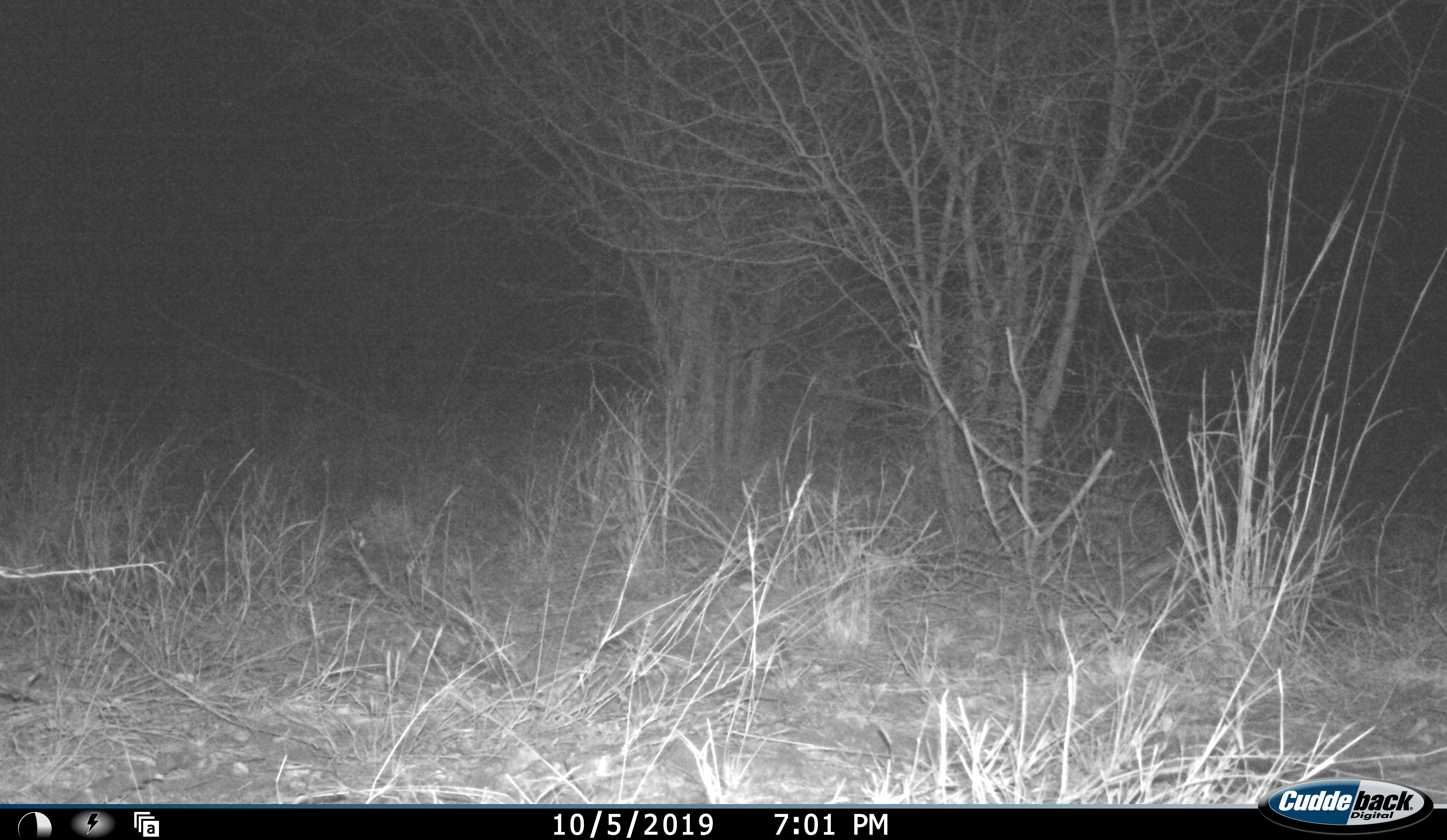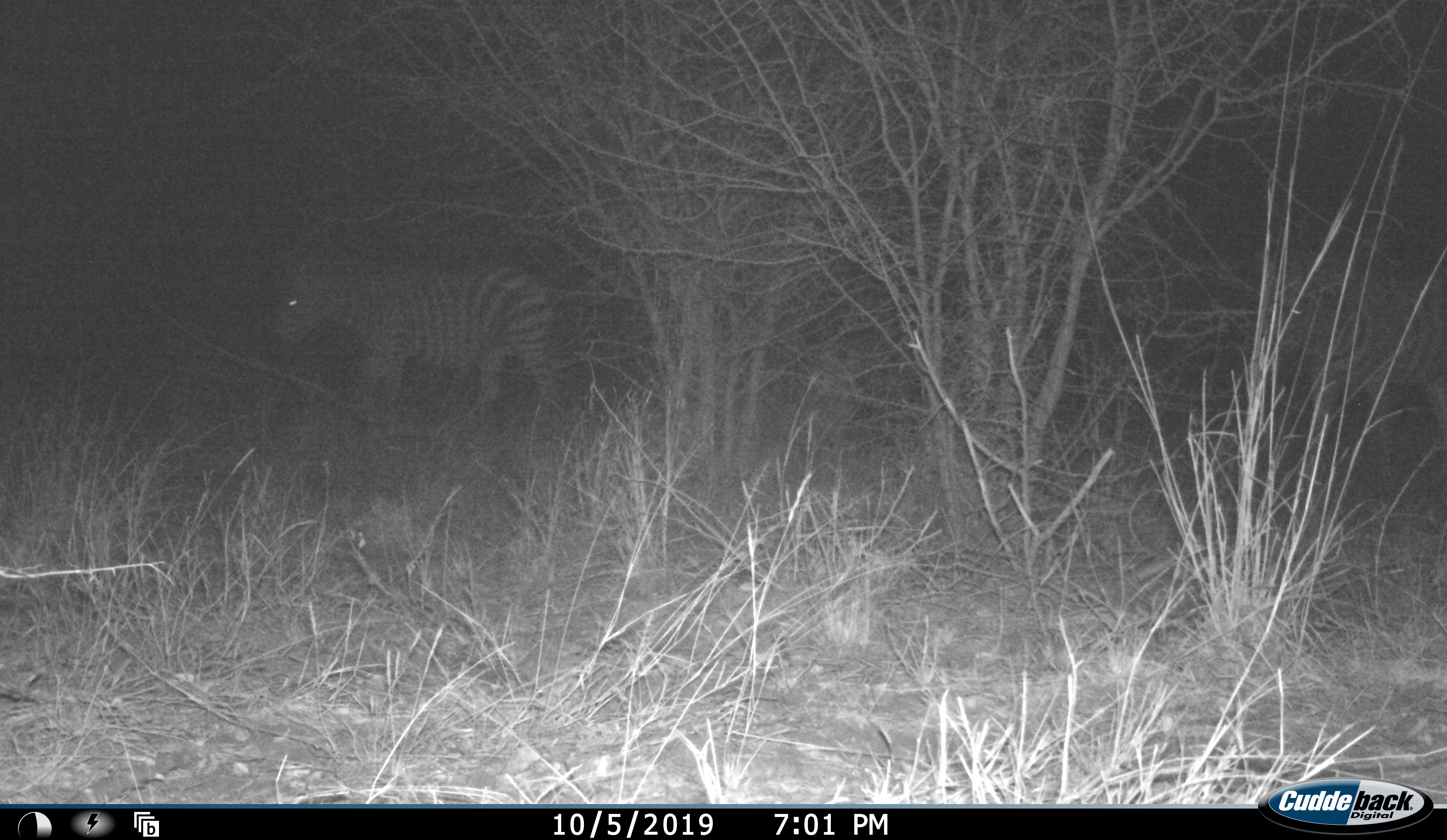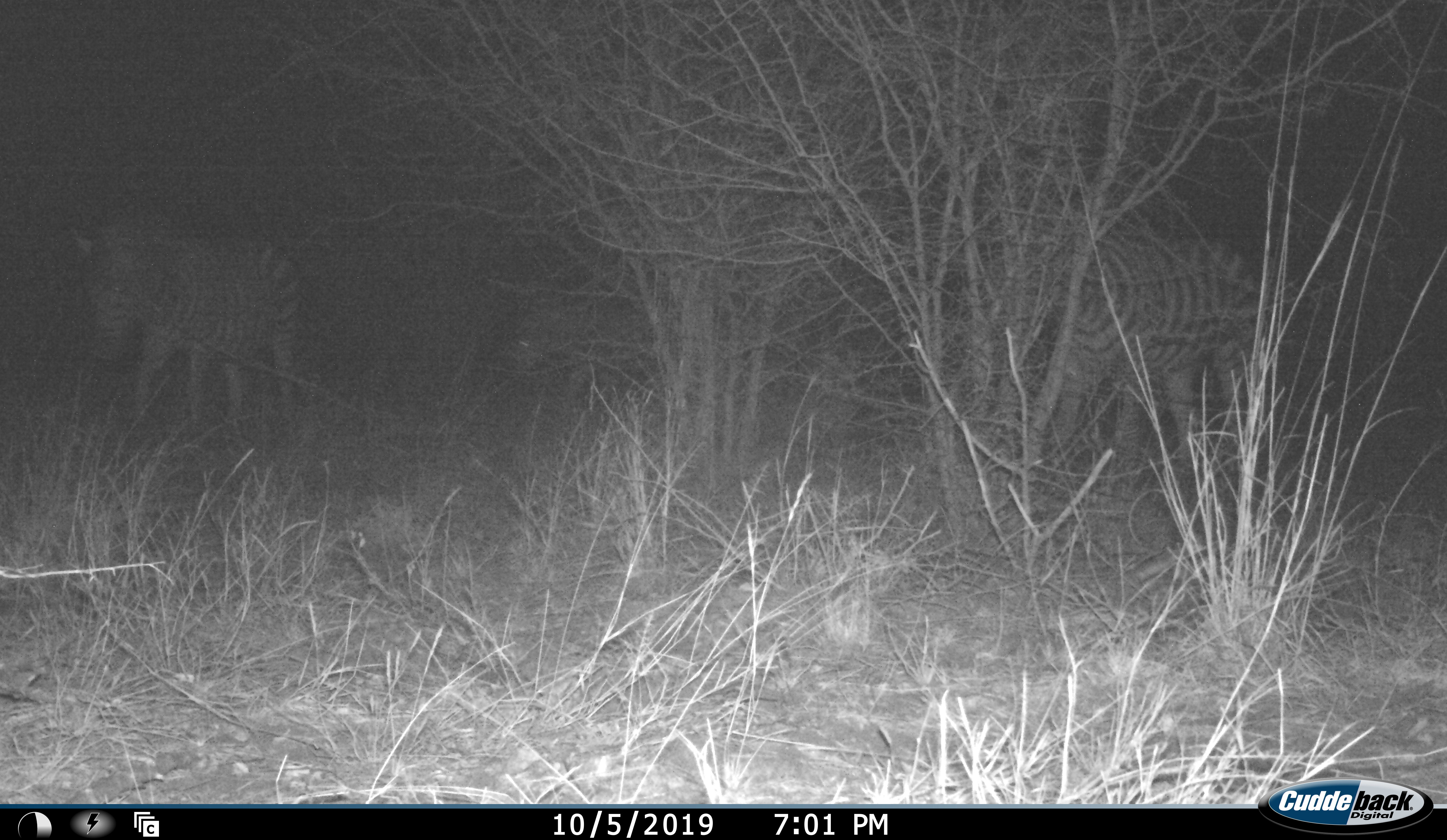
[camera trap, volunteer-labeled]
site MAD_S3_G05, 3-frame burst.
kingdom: Animalia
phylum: Chordata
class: Mammalia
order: Perissodactyla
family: Equidae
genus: Equus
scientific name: Equus quagga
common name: plains zebra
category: zebraplains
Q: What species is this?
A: Zebraplains (plains zebra) (Equus quagga).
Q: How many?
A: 3.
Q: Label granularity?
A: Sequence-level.